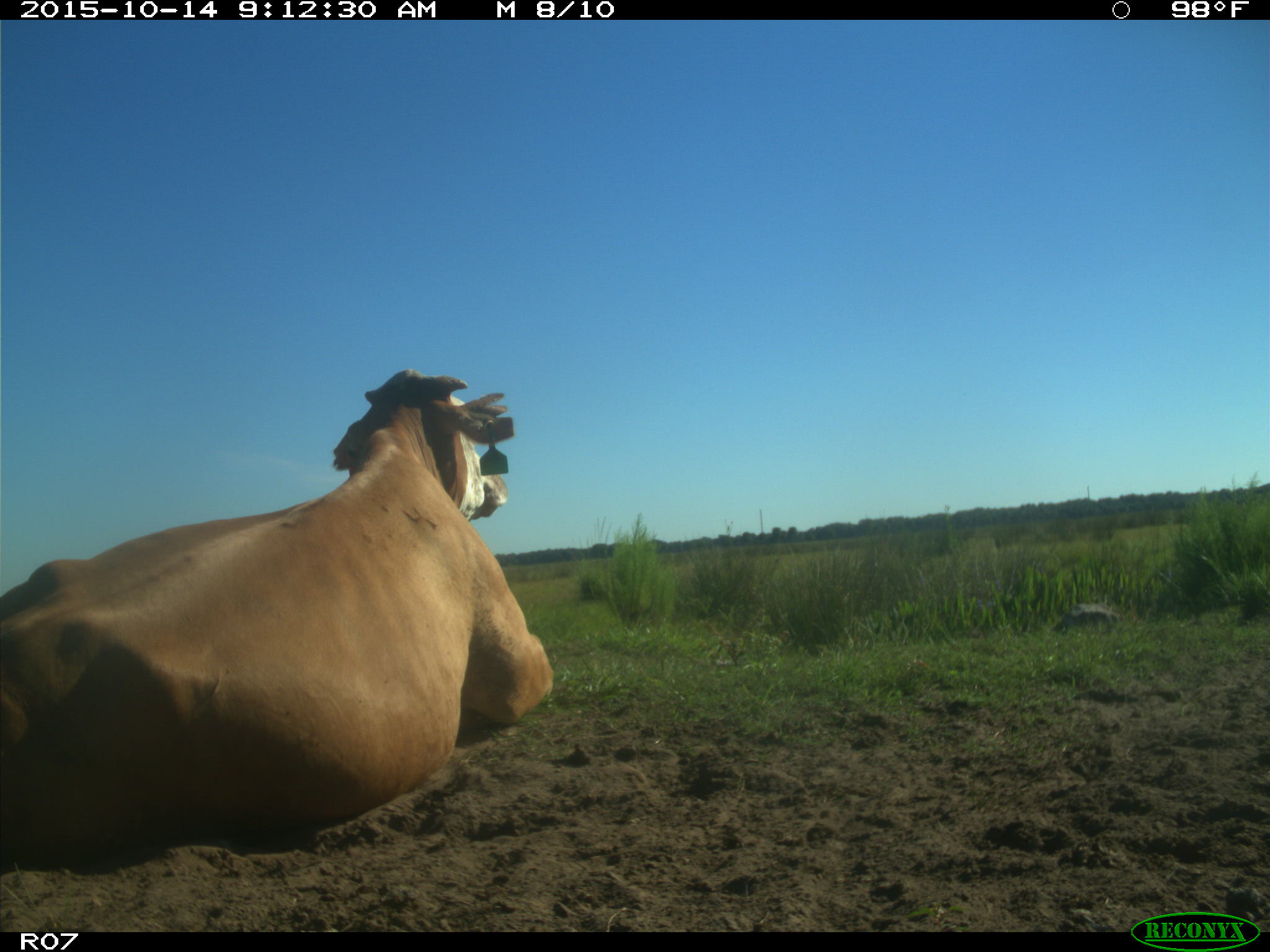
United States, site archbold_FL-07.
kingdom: Animalia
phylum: Chordata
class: Mammalia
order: Artiodactyla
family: Bovidae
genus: Bos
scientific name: Bos taurus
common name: domestic cow